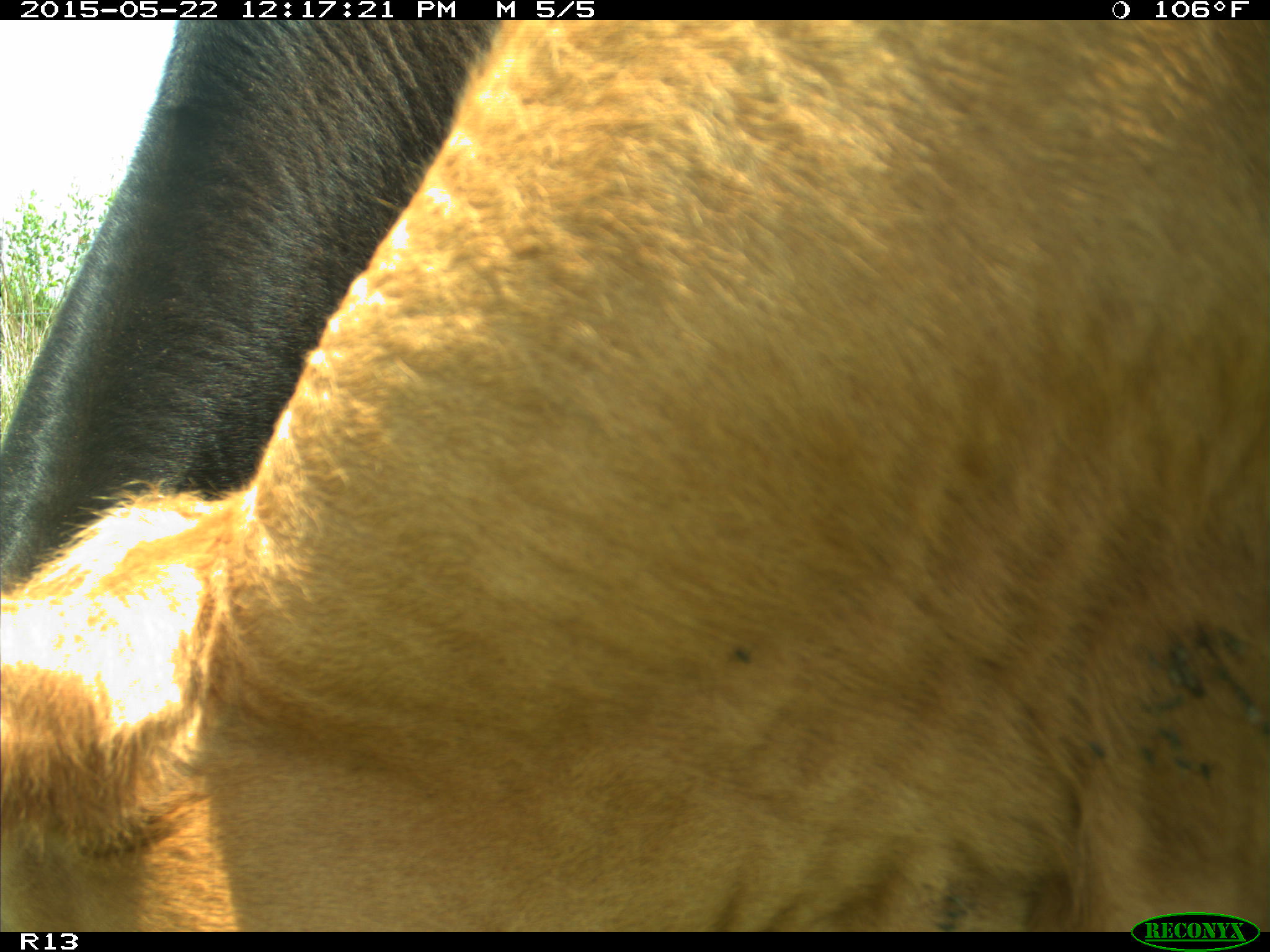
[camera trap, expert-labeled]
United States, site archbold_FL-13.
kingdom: Animalia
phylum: Chordata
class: Mammalia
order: Artiodactyla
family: Bovidae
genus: Bos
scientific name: Bos taurus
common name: domestic cow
Bos taurus (domestic cow).